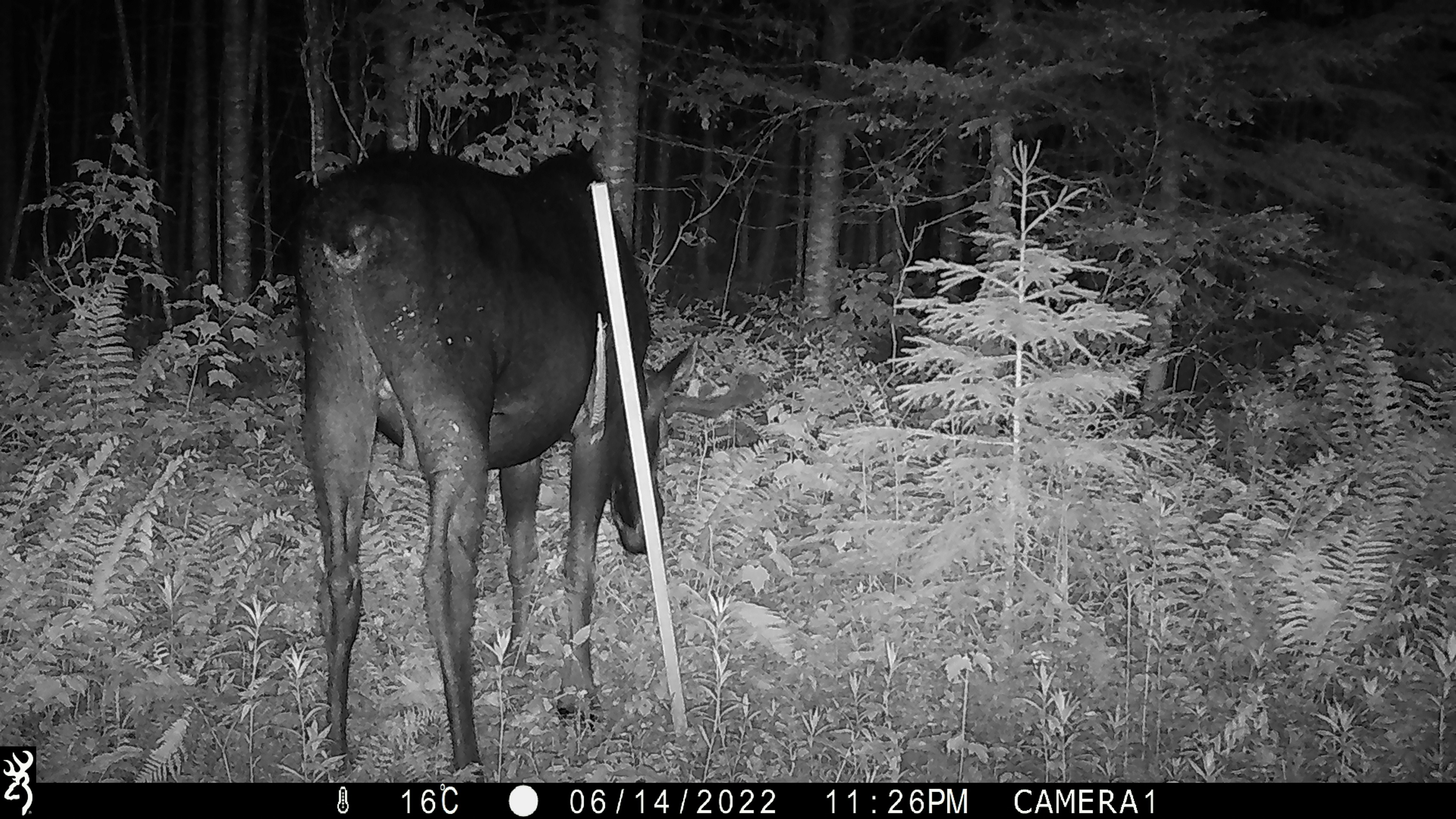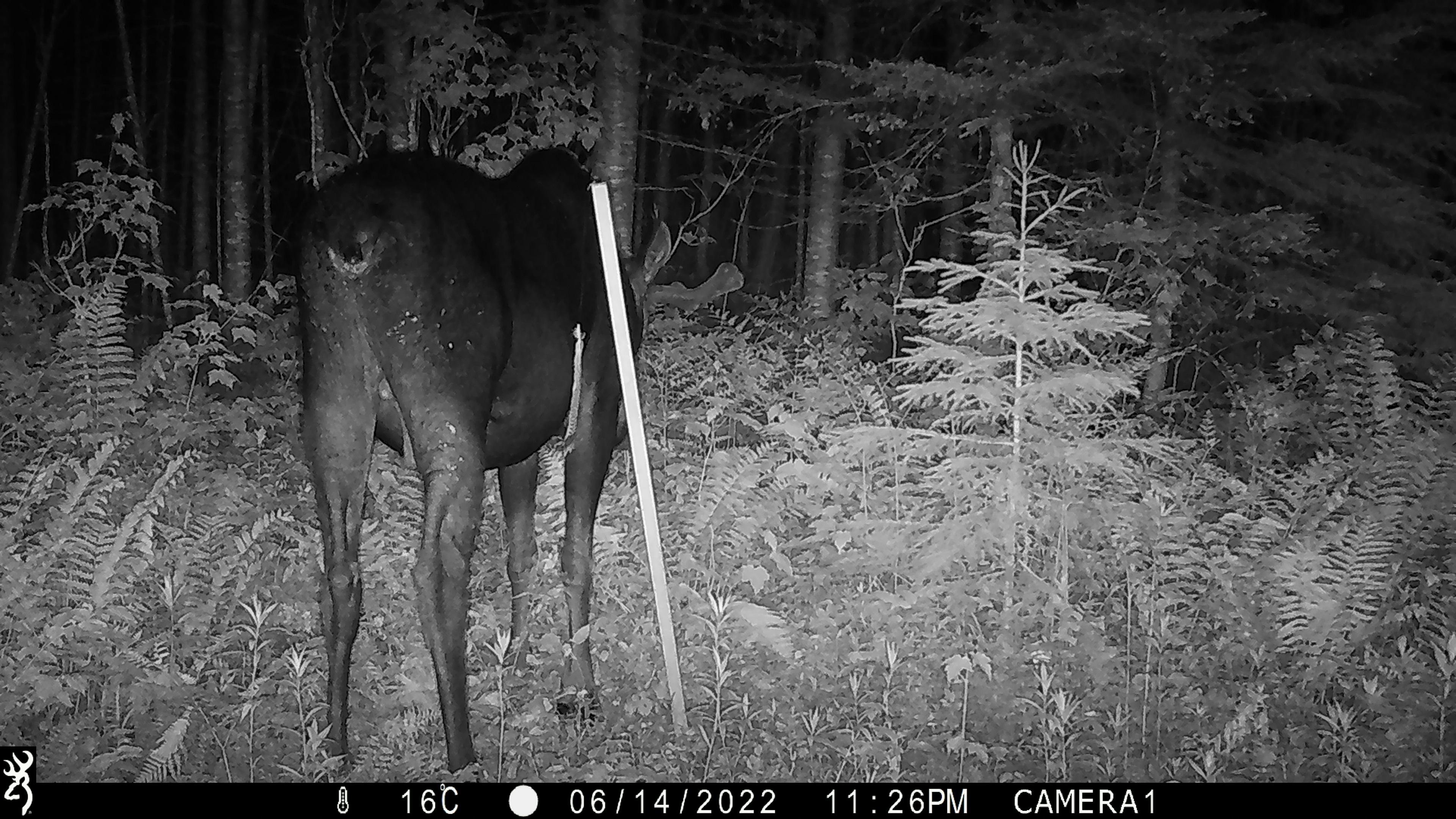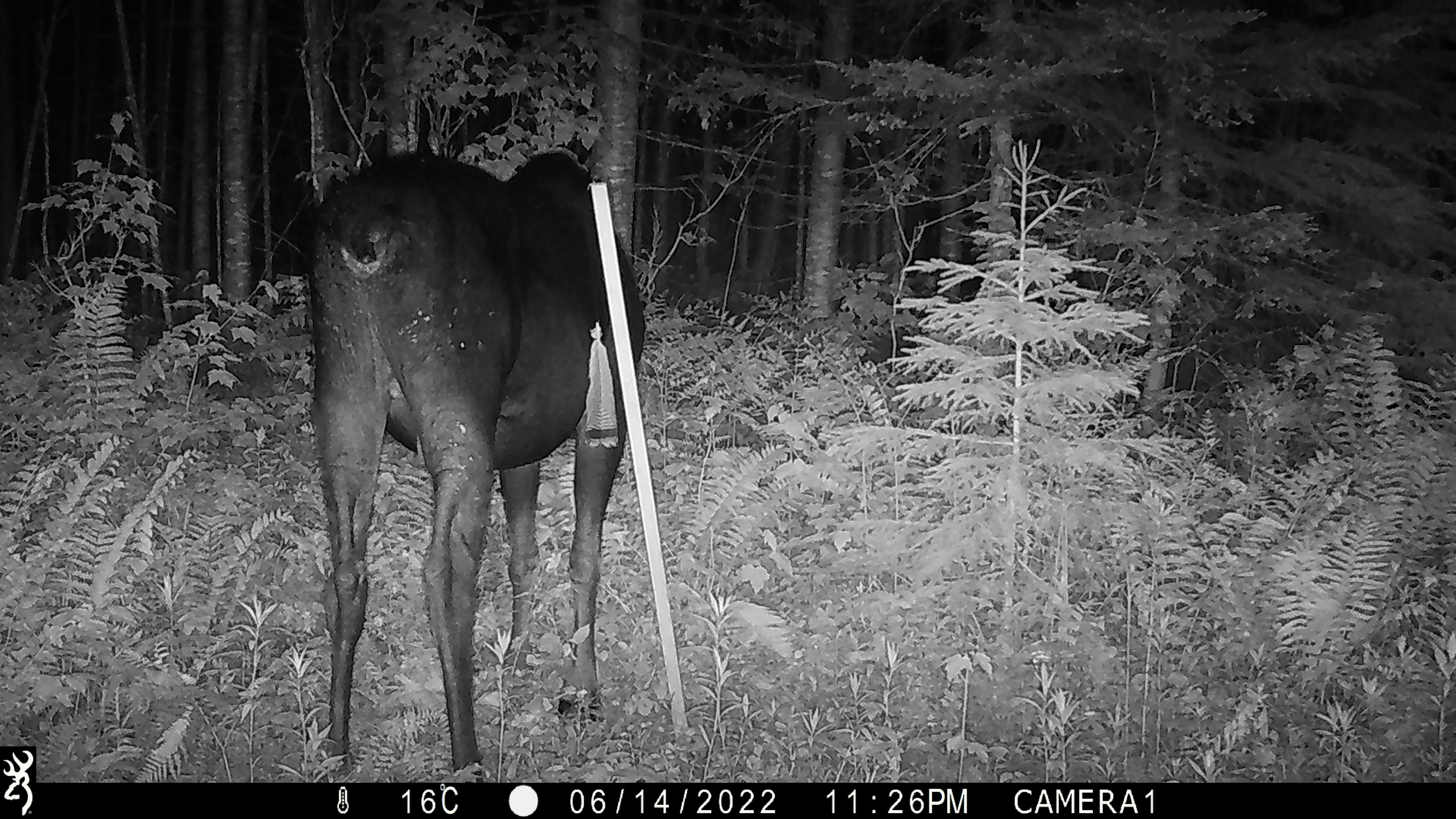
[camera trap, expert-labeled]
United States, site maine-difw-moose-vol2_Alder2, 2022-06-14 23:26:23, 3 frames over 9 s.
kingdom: Animalia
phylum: Chordata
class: Mammalia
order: Artiodactyla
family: Cervidae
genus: Alces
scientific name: Alces alces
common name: moose